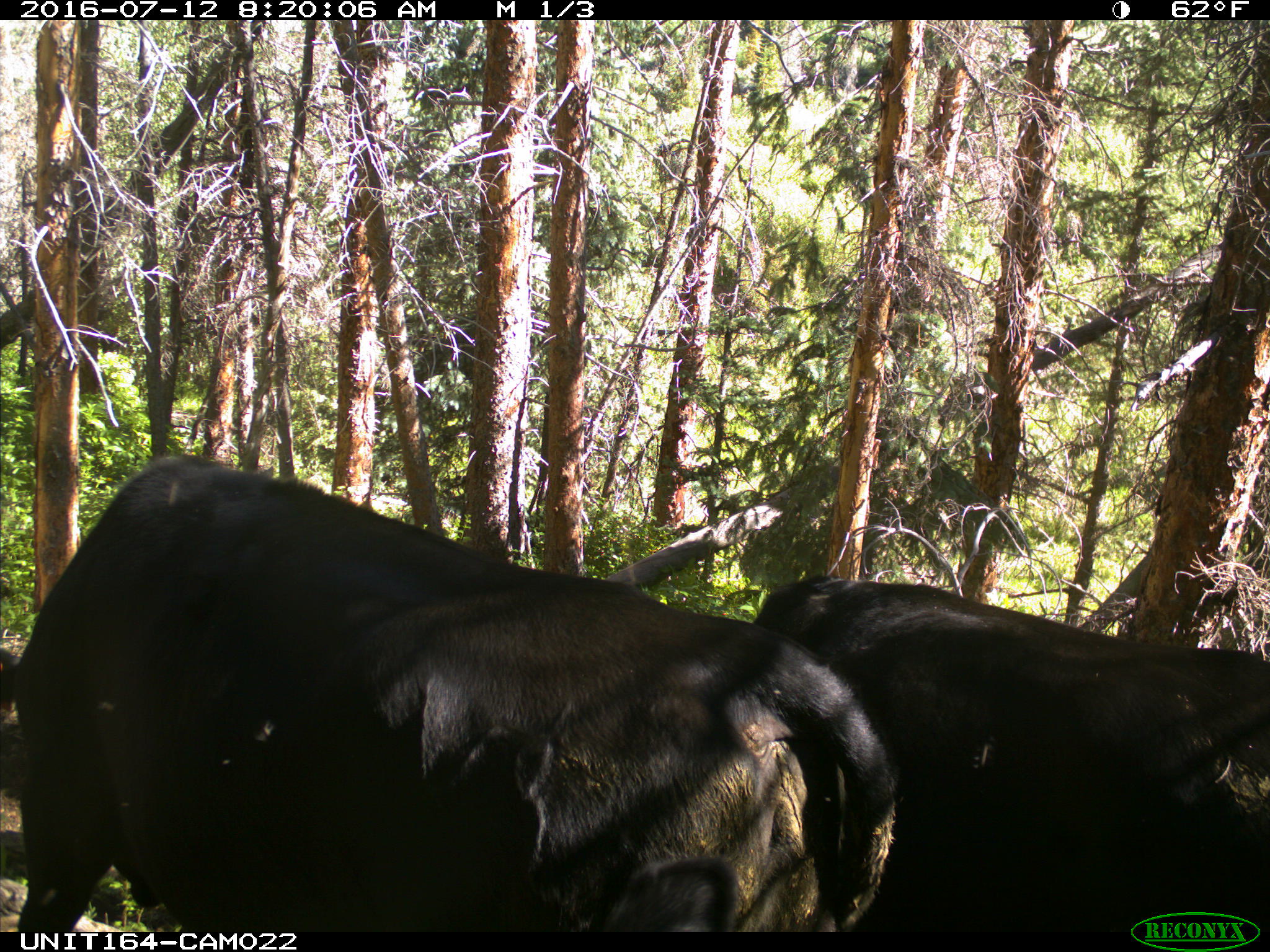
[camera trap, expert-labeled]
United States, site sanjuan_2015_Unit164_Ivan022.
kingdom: Animalia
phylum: Chordata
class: Mammalia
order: Artiodactyla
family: Bovidae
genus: Bos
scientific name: Bos taurus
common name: domestic cow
Bos taurus (domestic cow).